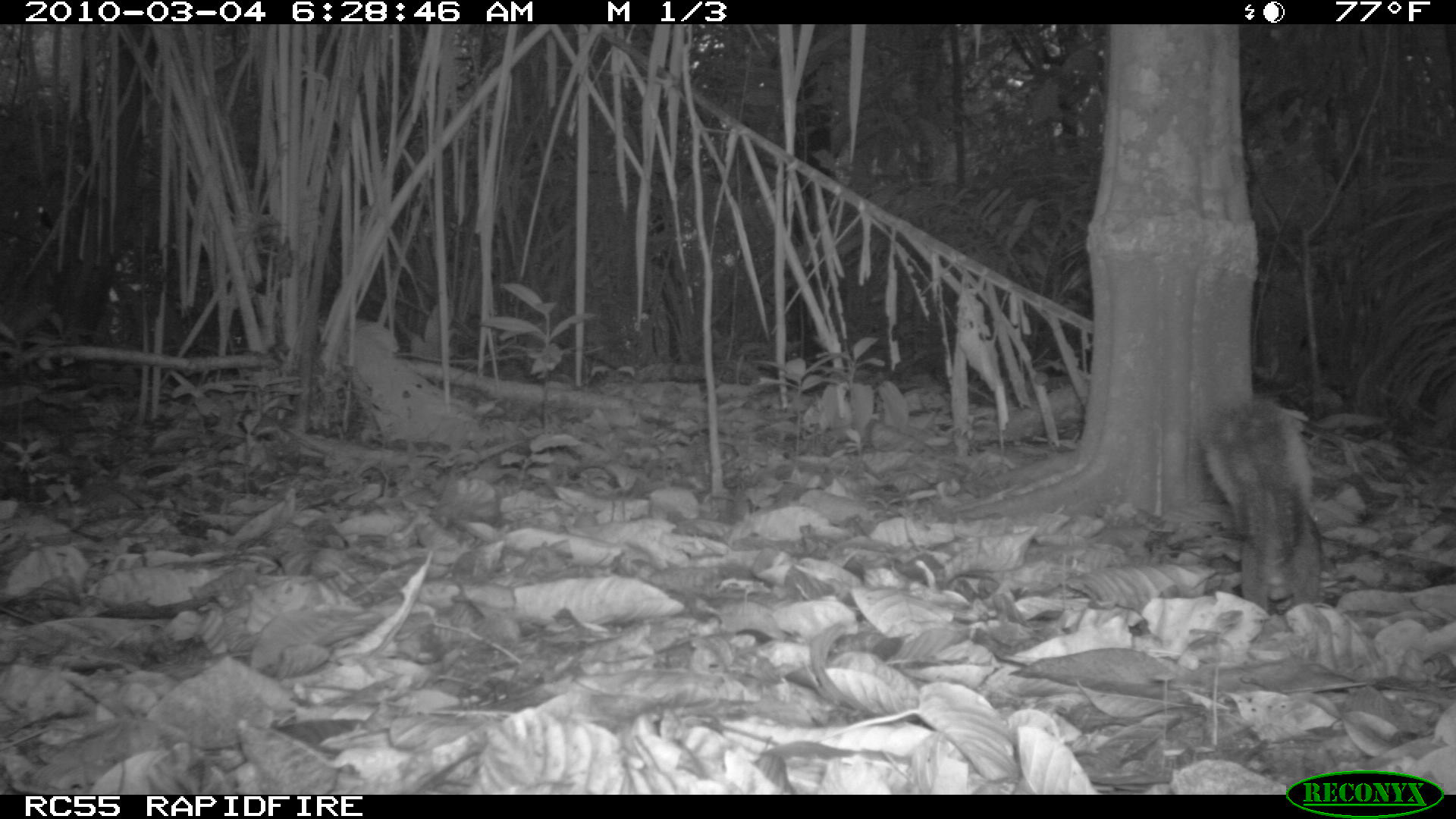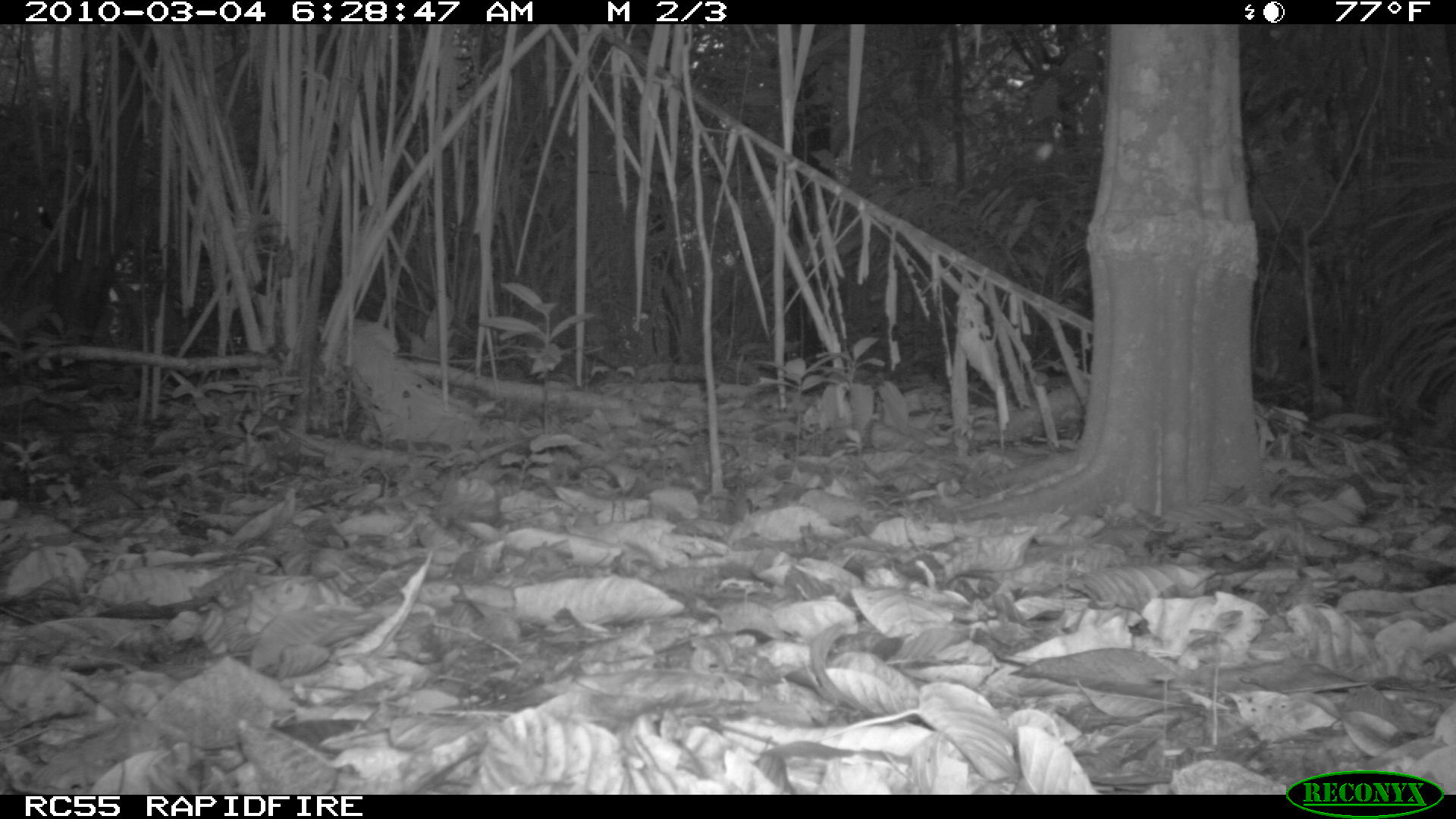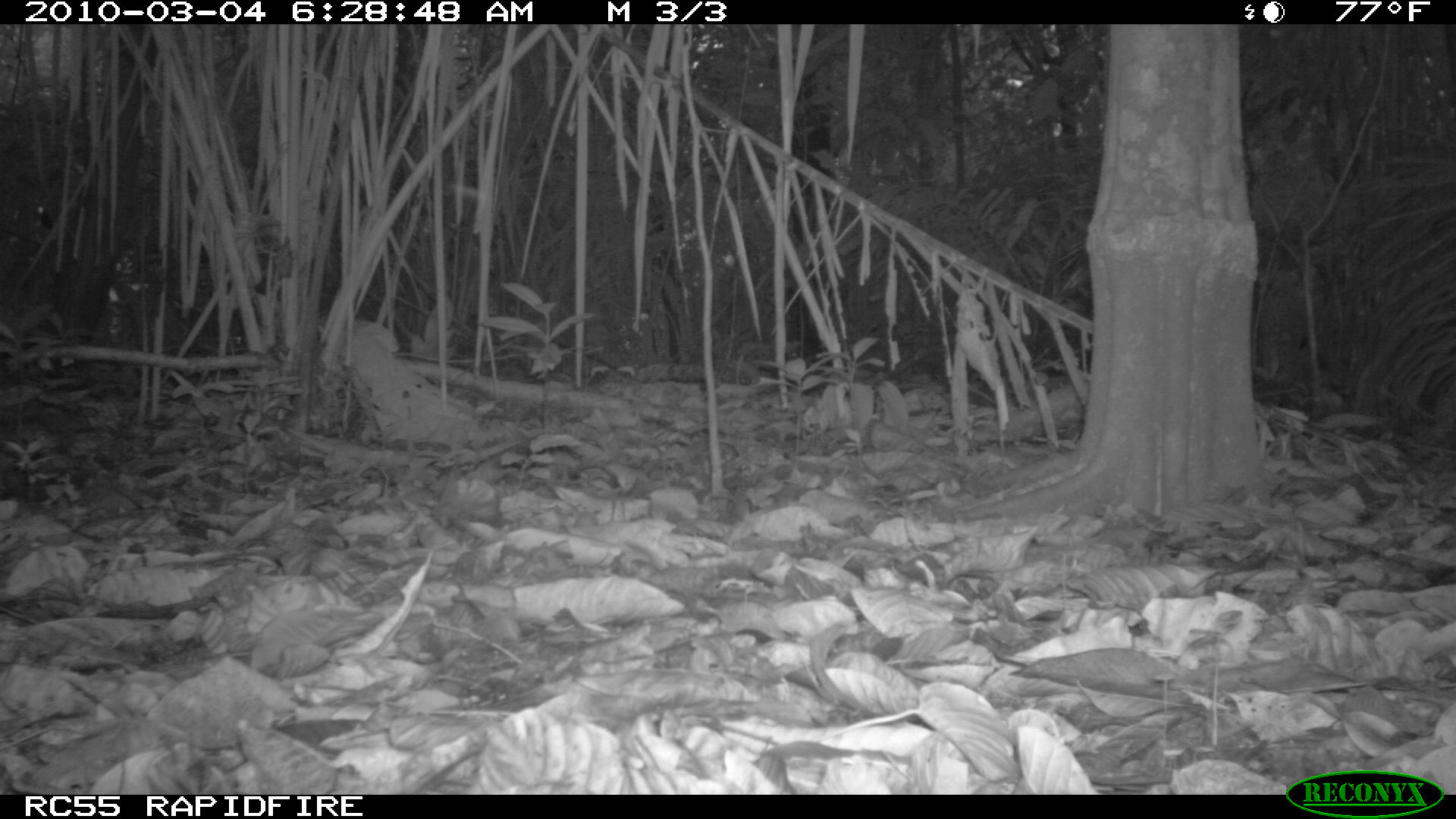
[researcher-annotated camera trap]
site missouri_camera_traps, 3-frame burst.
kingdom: Animalia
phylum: Chordata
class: Mammalia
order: Rodentia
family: Sciuridae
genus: Tamiasciurus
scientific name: Tamiasciurus hudsonicus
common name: red squirrel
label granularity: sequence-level